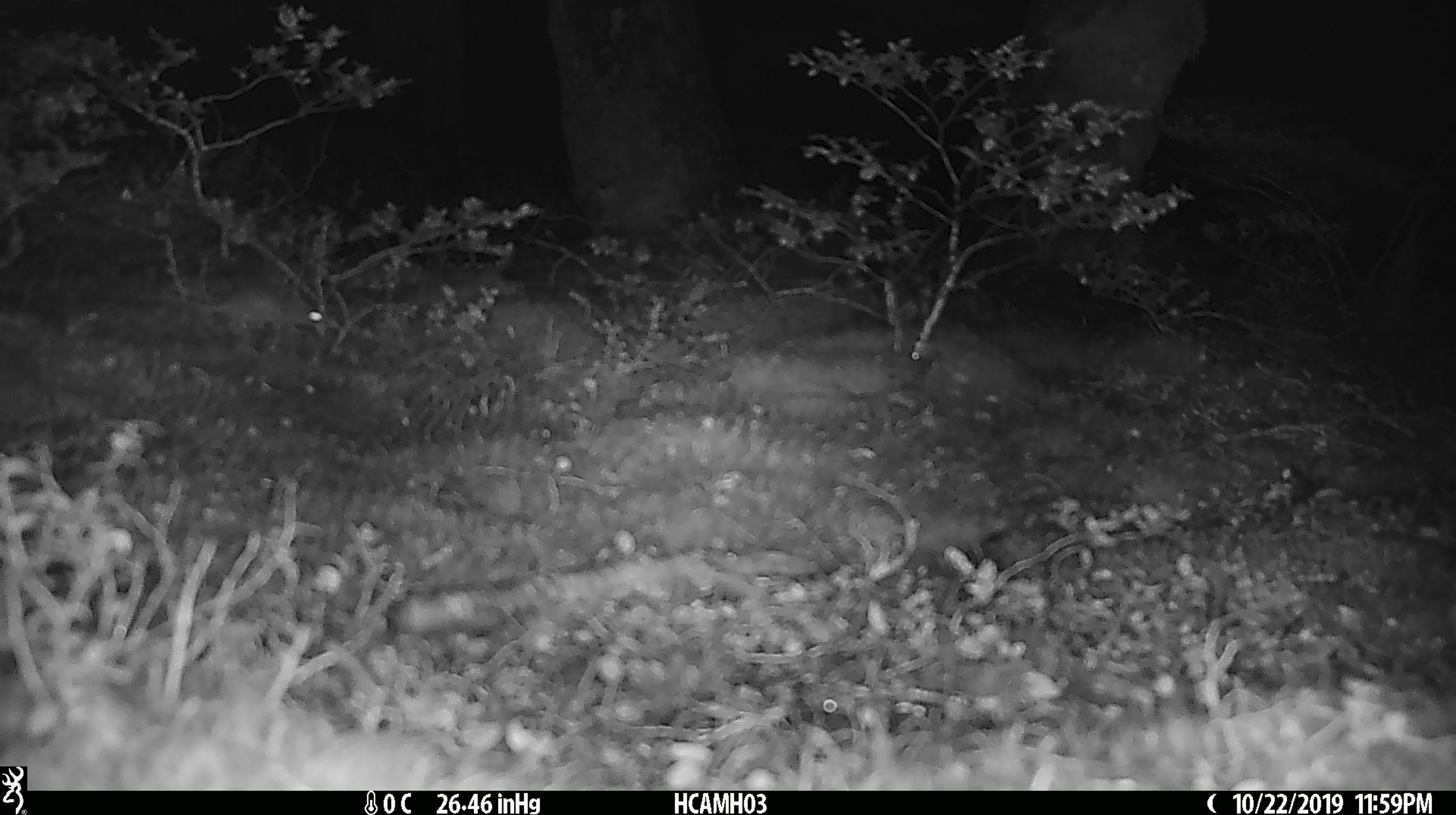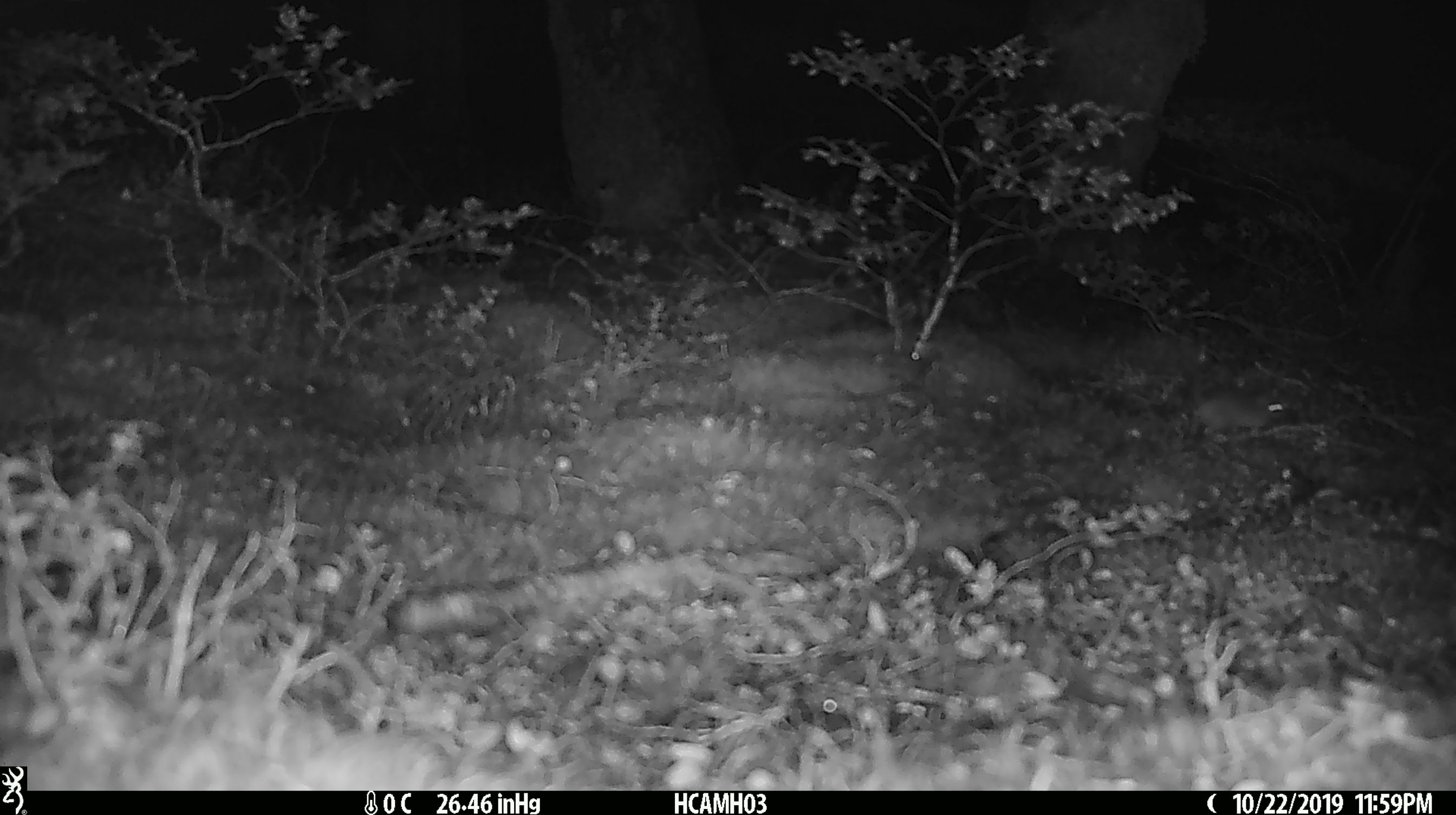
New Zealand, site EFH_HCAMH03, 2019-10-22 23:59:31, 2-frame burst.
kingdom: Animalia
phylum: Chordata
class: Mammalia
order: Rodentia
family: Muridae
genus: Mus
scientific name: Mus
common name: mouse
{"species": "mouse (Mus)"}